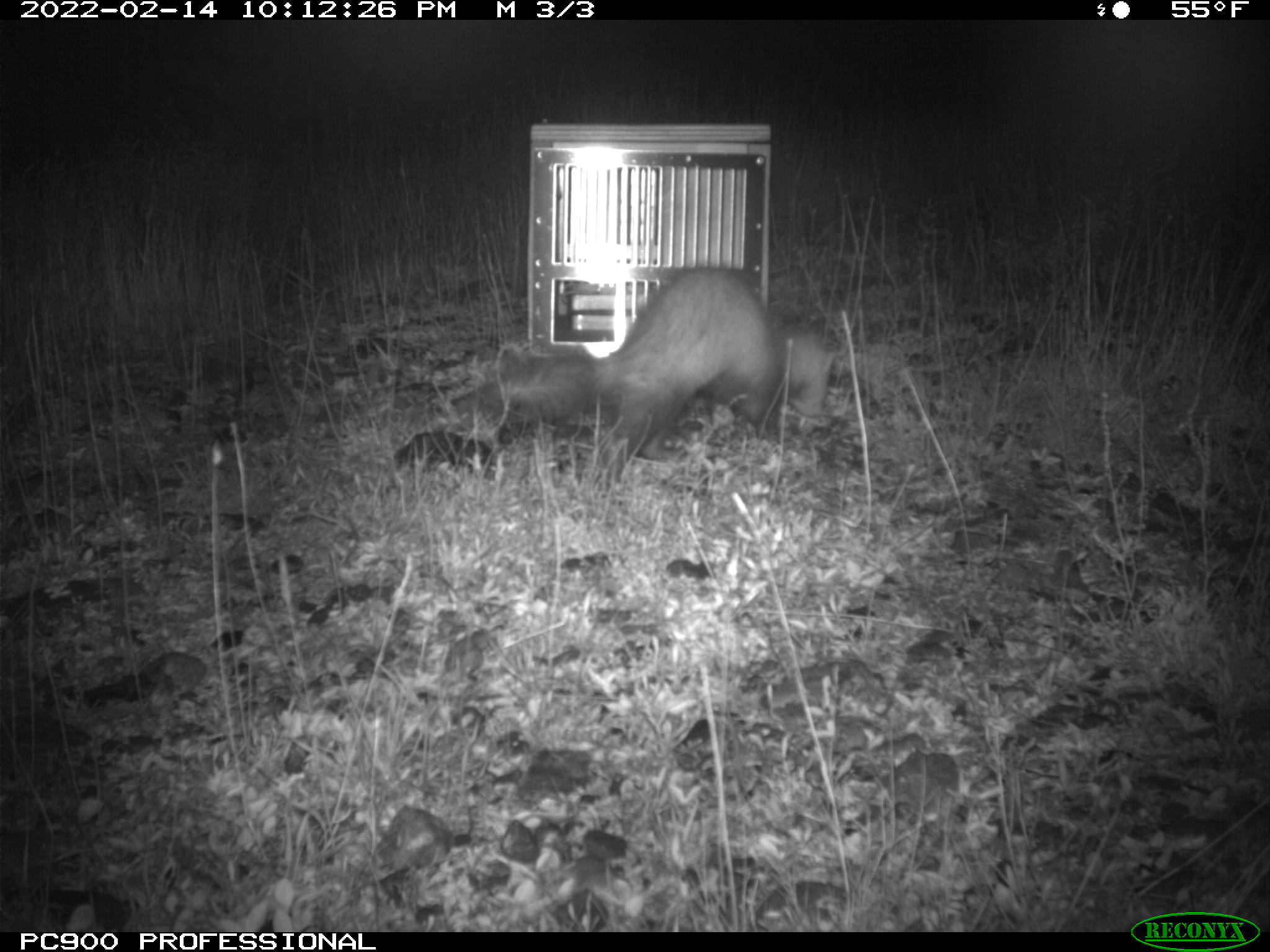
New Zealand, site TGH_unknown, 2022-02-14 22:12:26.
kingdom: Animalia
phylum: Chordata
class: Mammalia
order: Carnivora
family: Mustelidae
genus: Mustela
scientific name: Mustela furo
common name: ferret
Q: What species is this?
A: Ferret (Mustela furo).